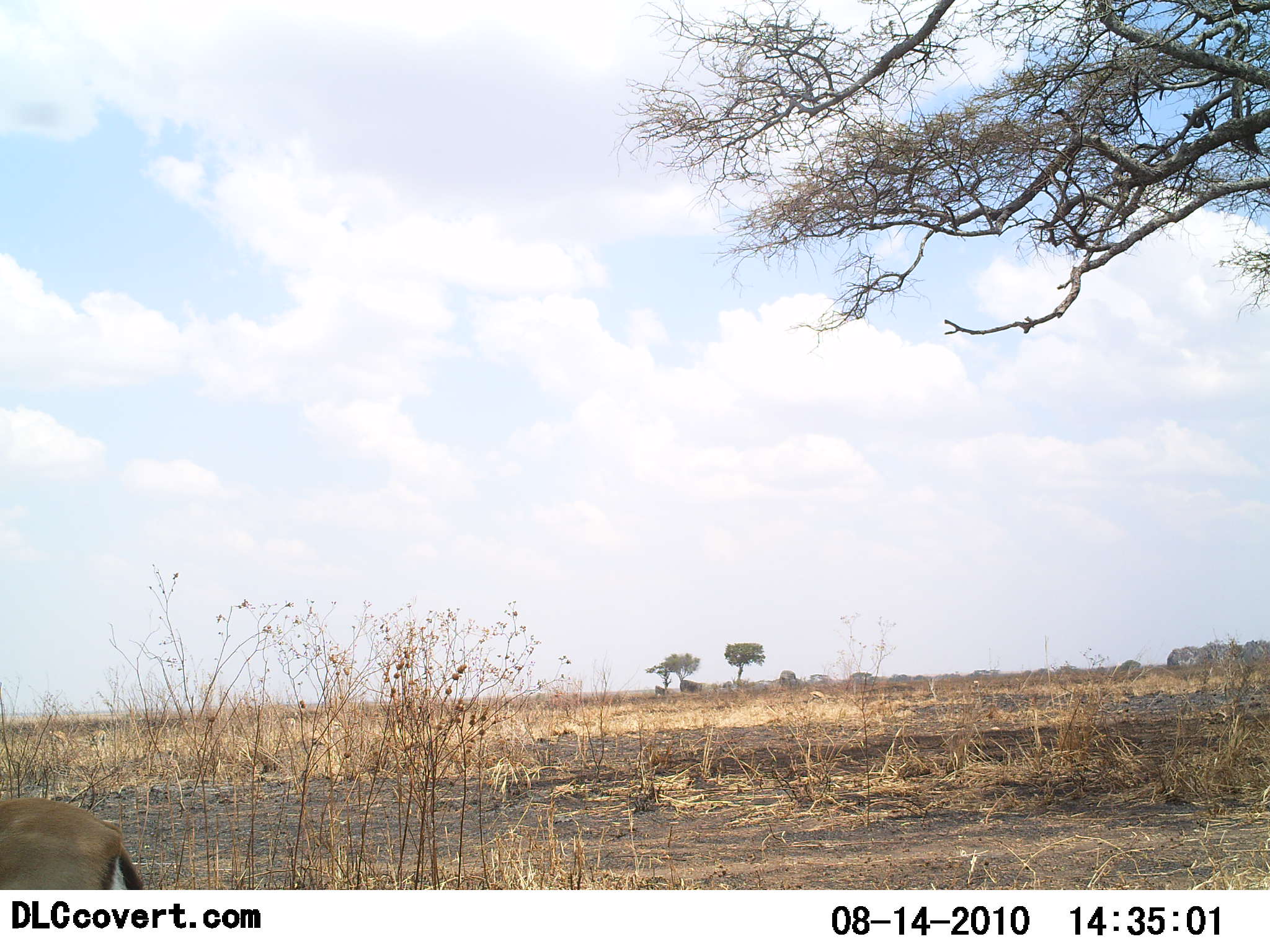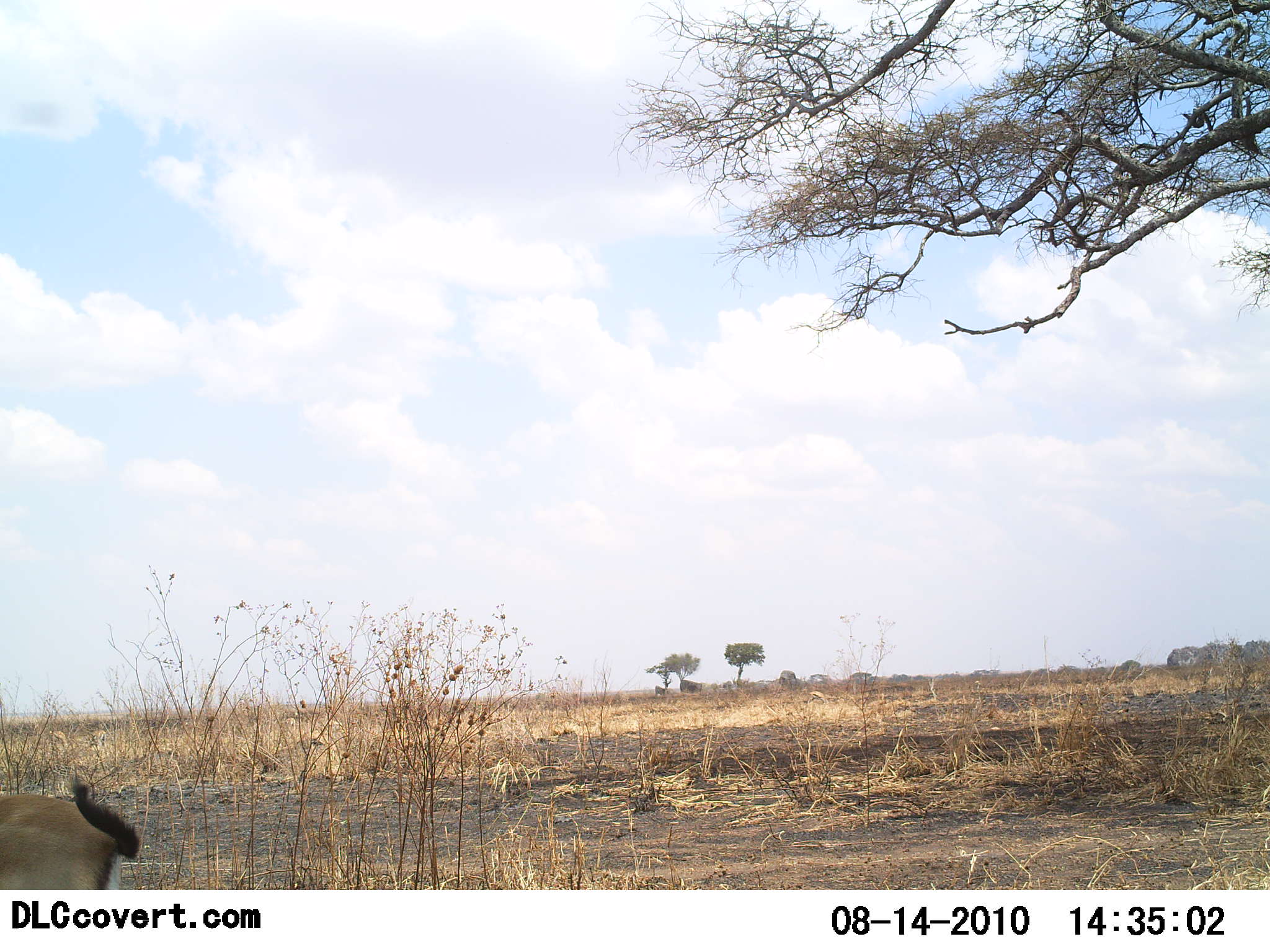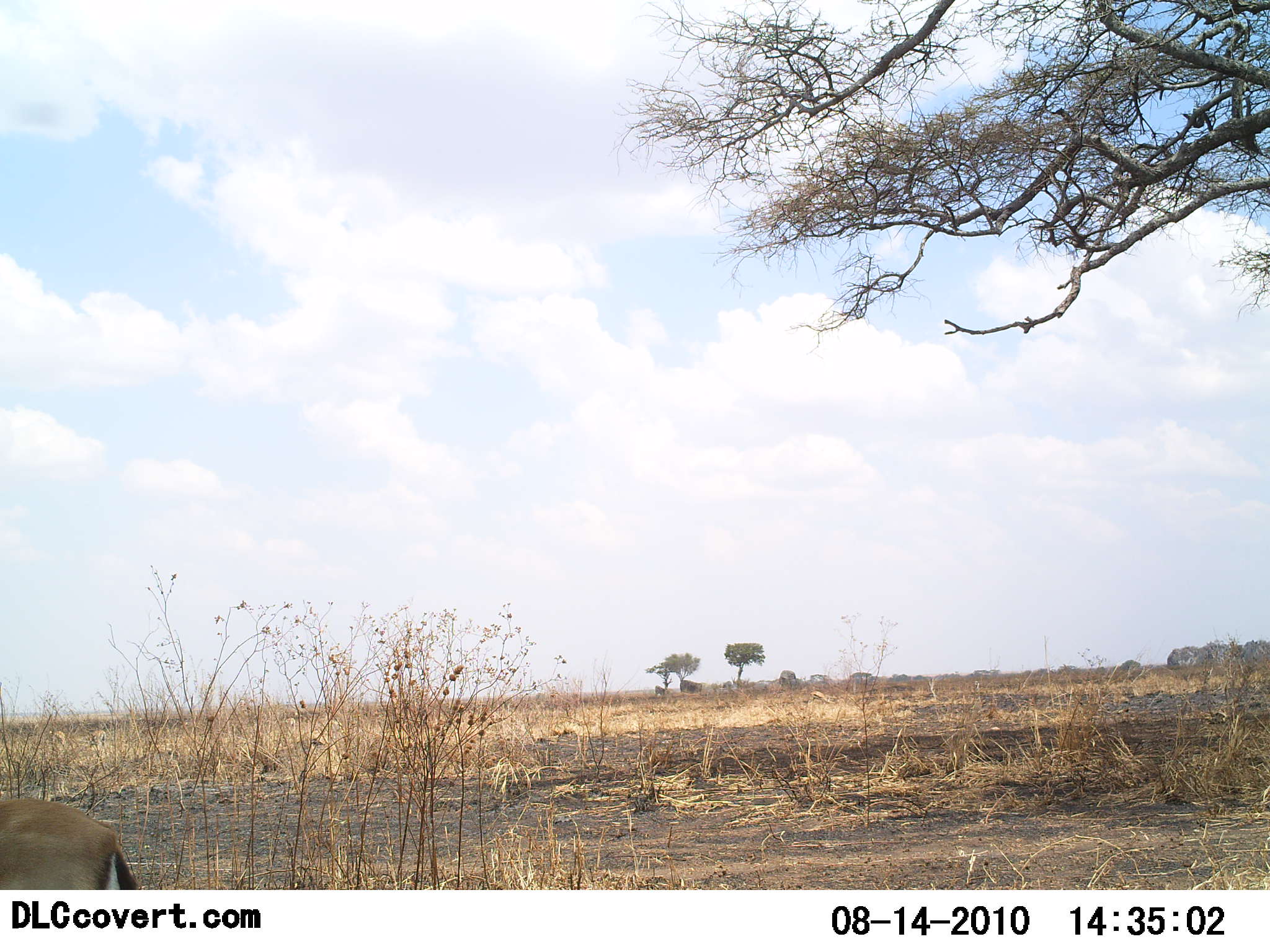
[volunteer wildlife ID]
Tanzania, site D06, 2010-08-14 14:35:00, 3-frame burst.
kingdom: Animalia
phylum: Chordata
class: Mammalia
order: Artiodactyla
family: Bovidae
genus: Eudorcas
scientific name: Eudorcas thomsonii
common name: thomson's gazelle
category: gazellethomsons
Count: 1.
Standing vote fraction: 77%.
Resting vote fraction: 0%.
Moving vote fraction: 23%.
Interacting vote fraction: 0%.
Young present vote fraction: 0%.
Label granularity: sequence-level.